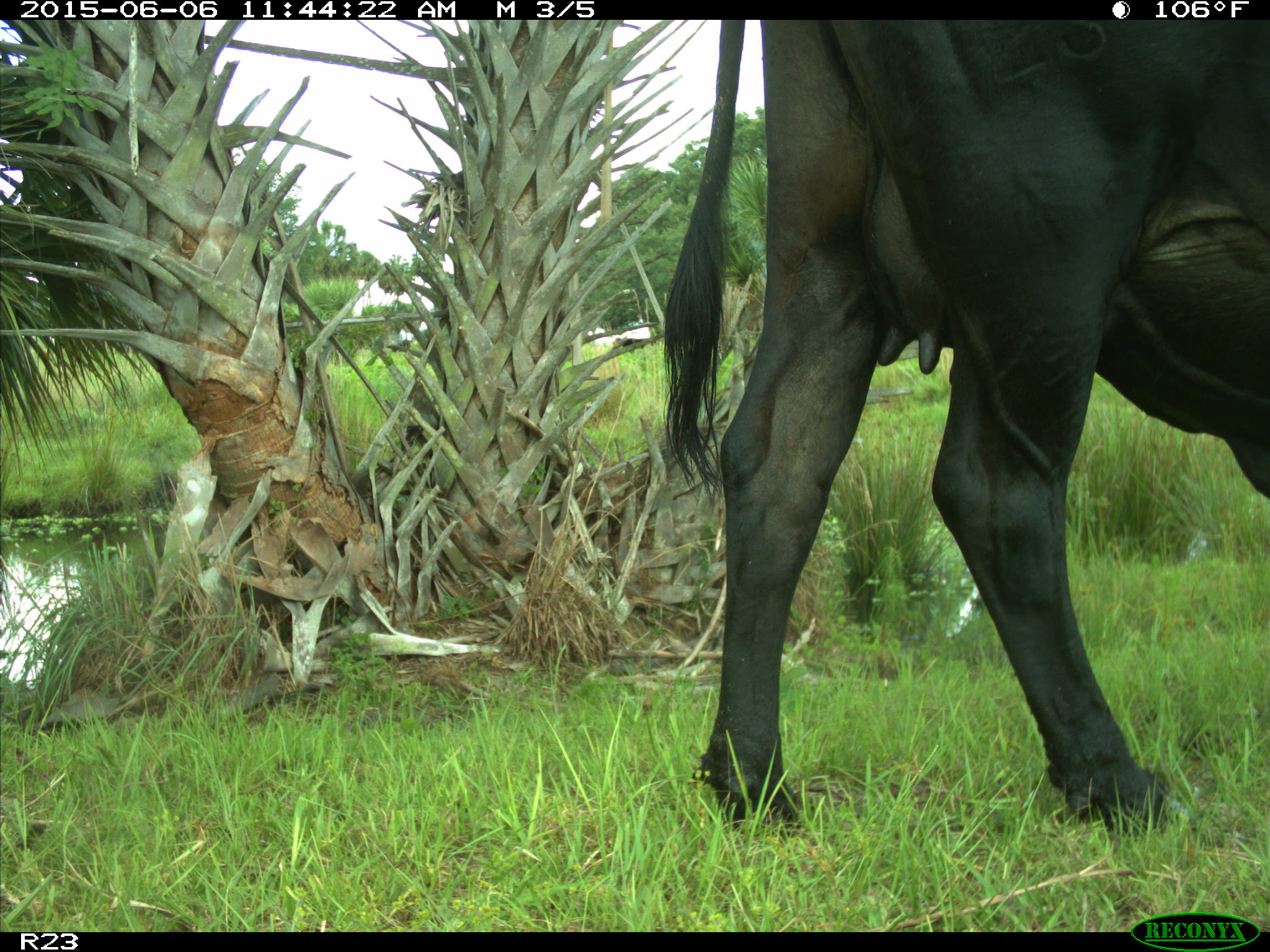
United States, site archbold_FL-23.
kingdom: Animalia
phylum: Chordata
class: Mammalia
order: Artiodactyla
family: Bovidae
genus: Bos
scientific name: Bos taurus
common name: domestic cow